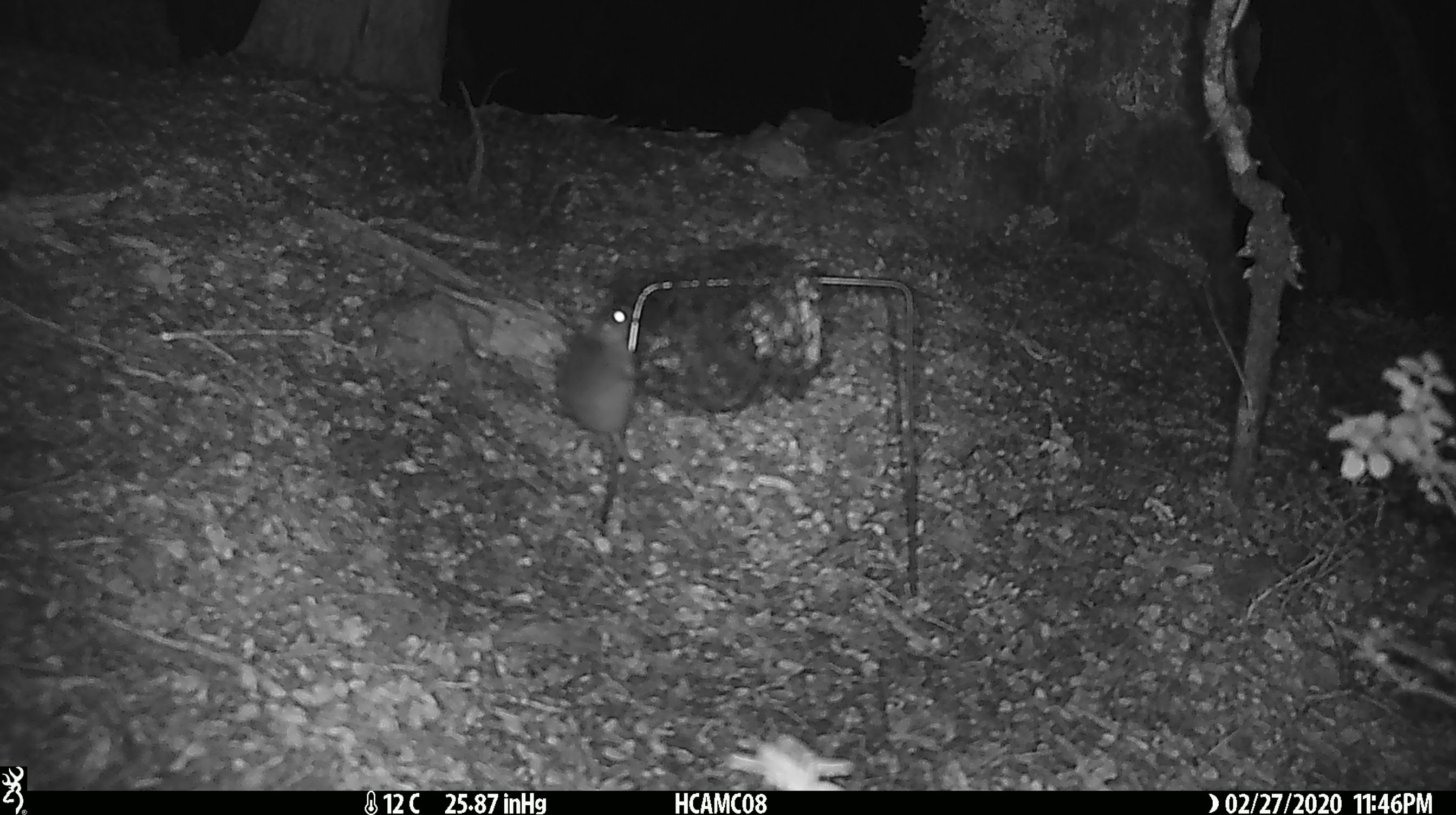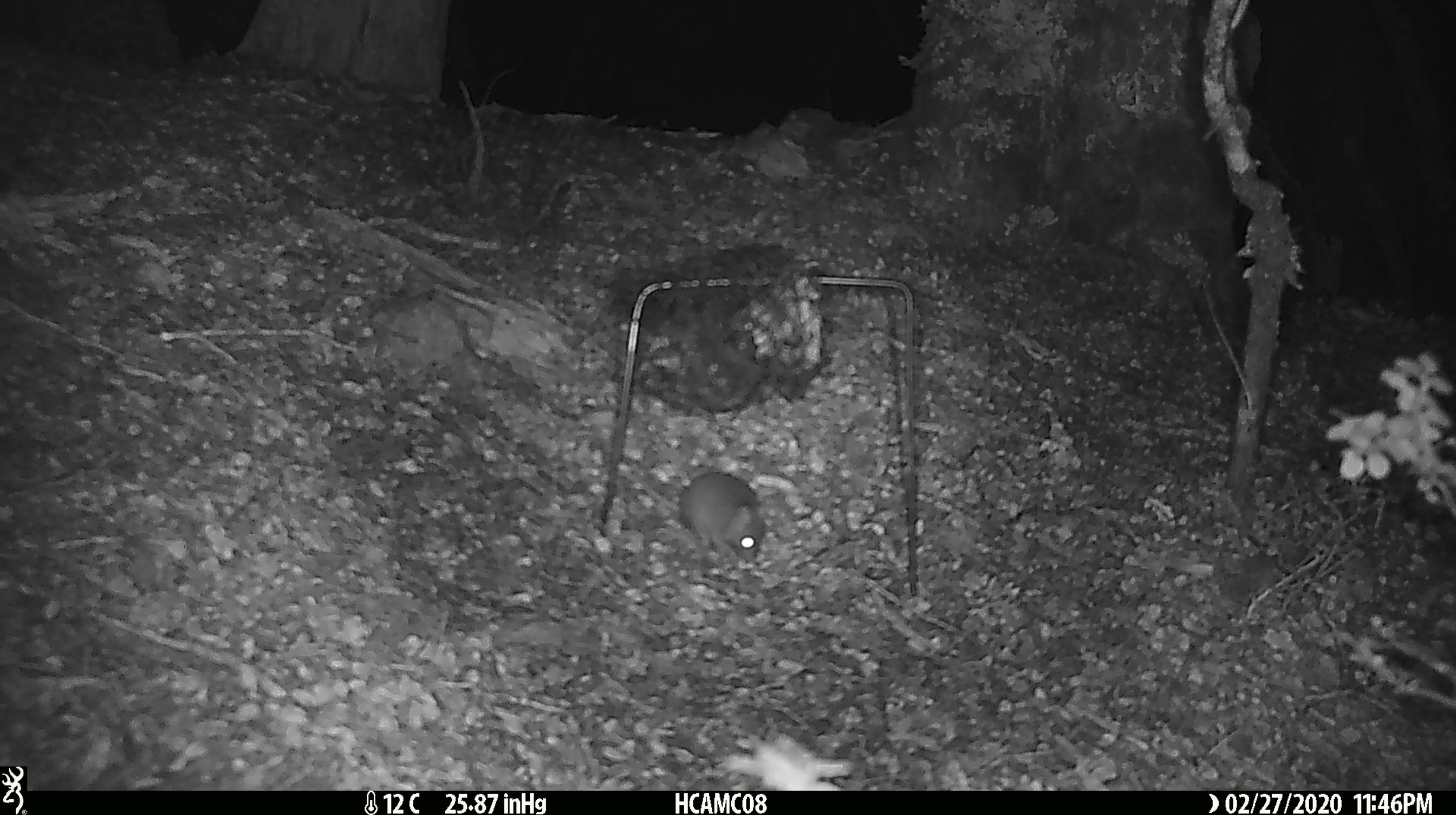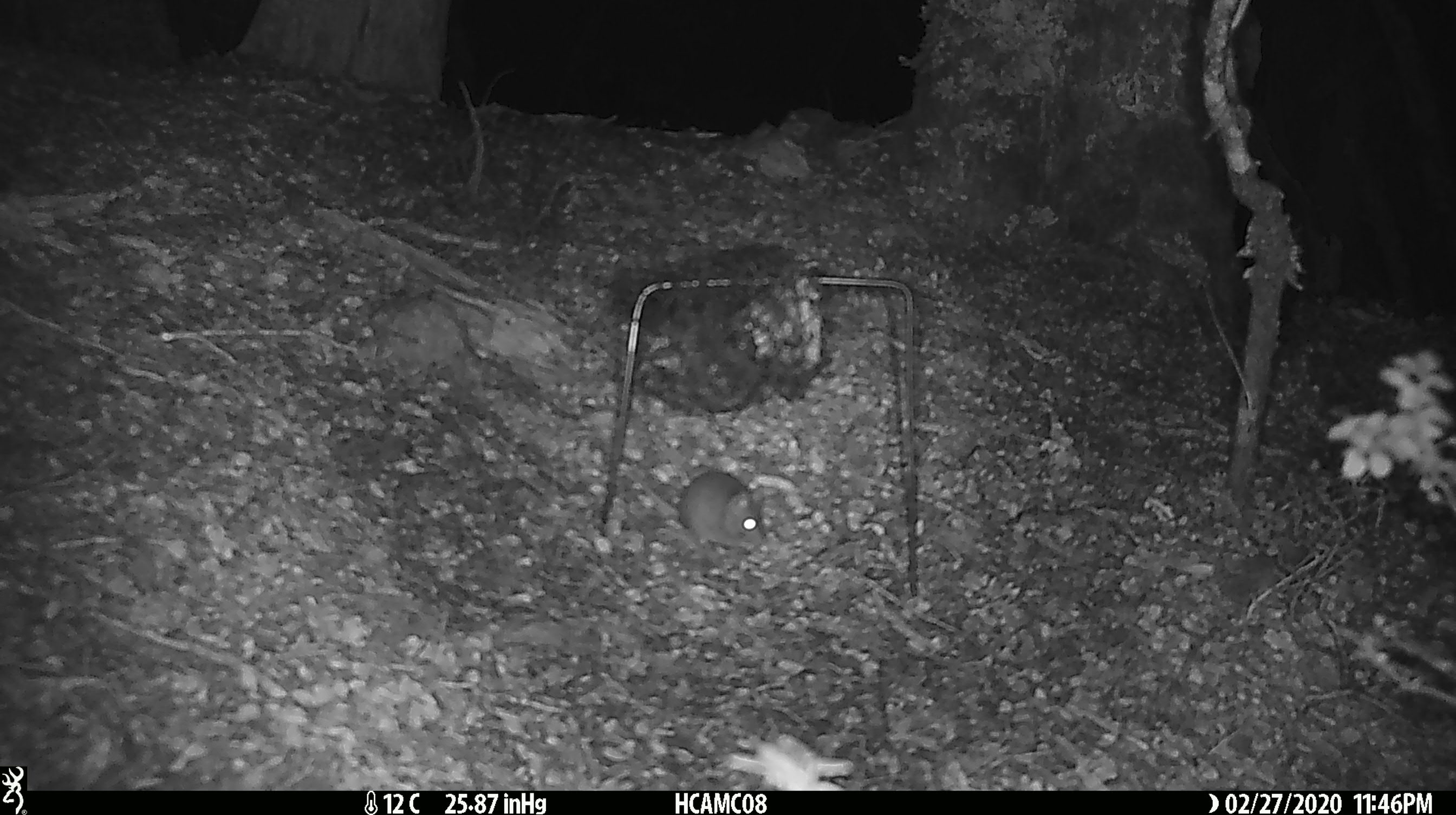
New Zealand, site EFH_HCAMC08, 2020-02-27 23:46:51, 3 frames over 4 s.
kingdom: Animalia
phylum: Chordata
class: Mammalia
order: Rodentia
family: Muridae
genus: Mus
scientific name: Mus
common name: mouse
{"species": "mouse (Mus)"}